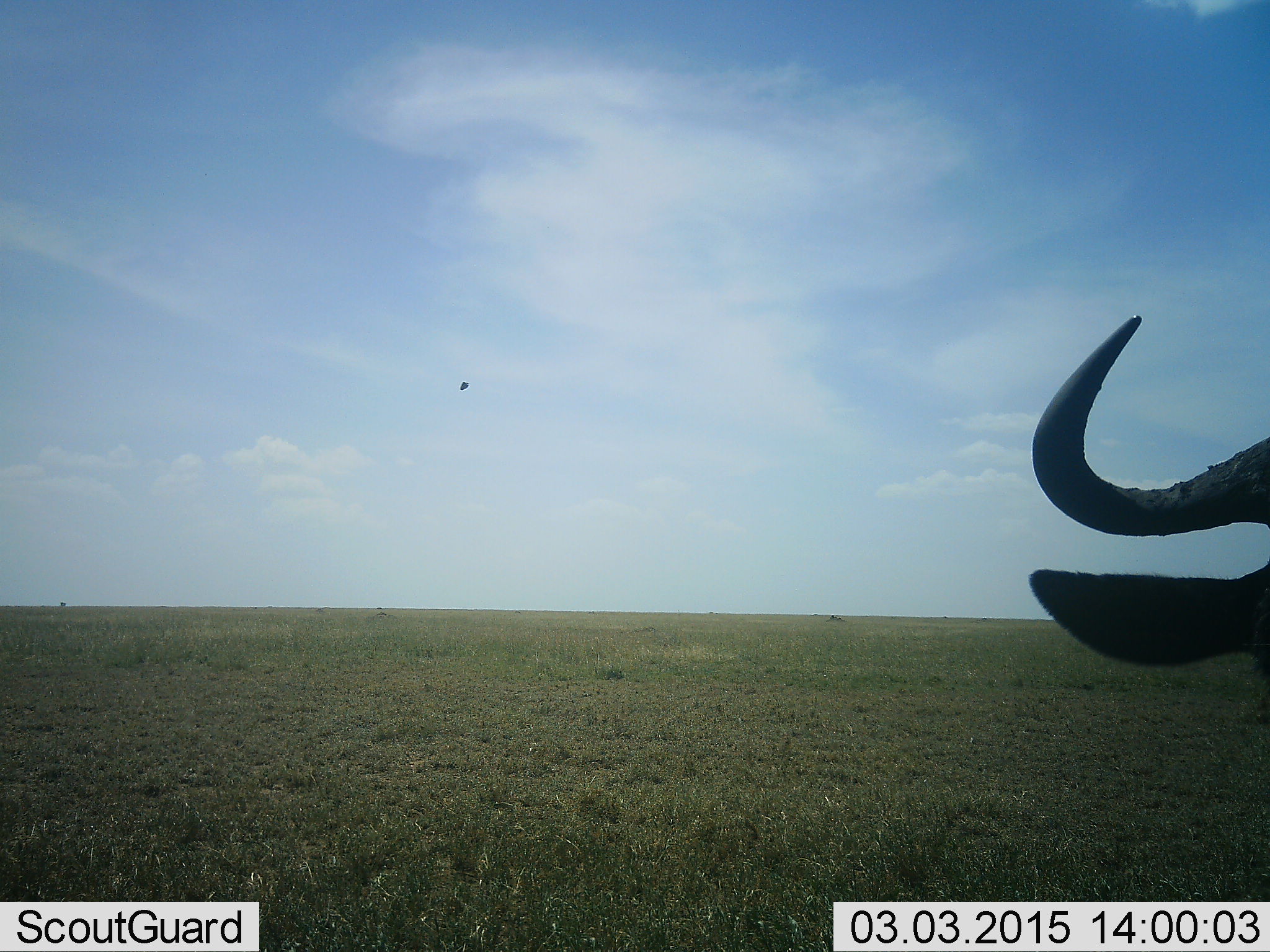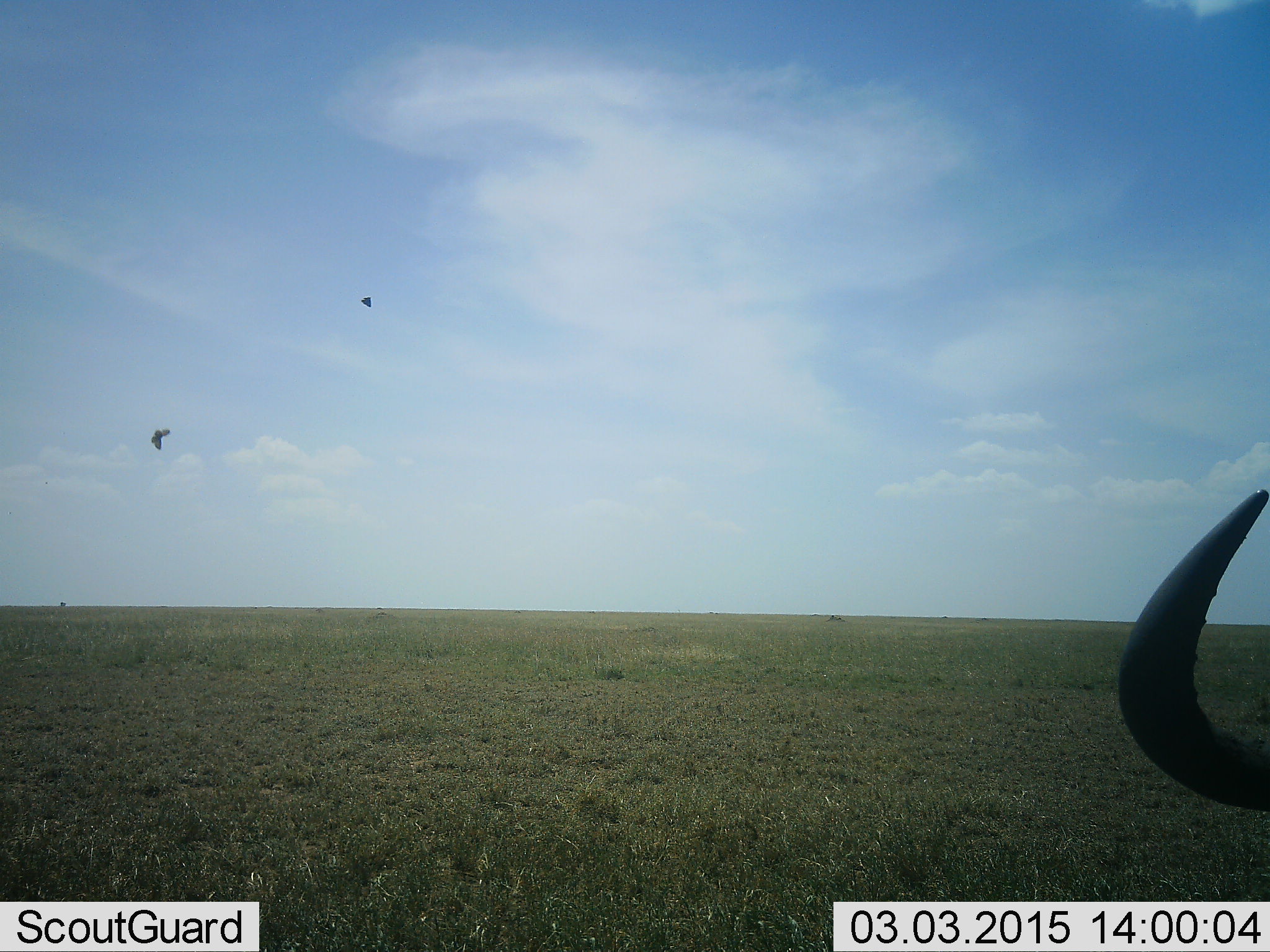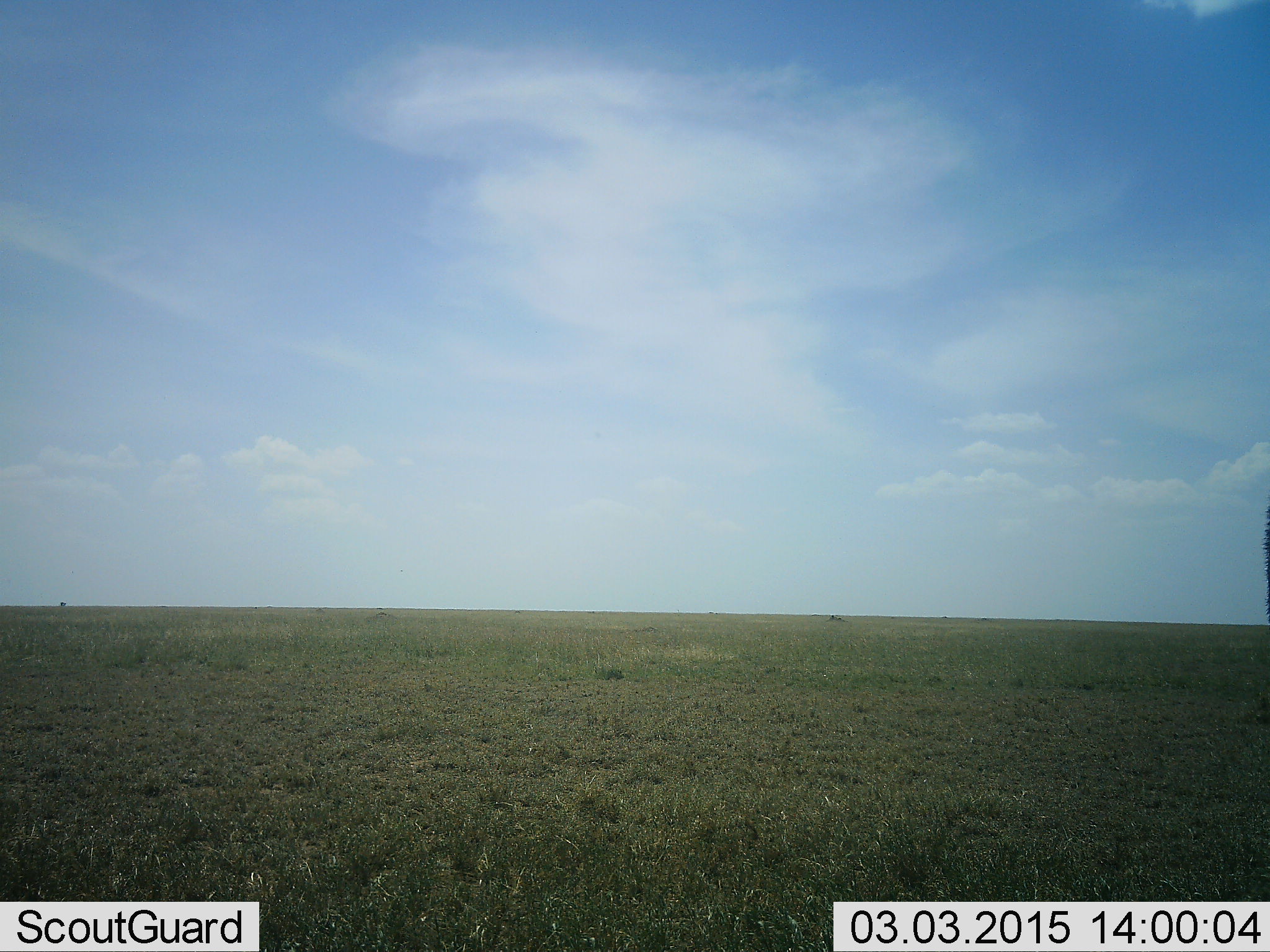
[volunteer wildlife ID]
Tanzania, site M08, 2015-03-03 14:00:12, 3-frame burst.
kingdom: Animalia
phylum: Chordata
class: Aves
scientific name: Aves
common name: bird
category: otherbird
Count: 2.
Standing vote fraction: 0%.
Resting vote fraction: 0%.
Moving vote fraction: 100%.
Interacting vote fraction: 0%.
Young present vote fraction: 0%.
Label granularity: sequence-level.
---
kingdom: Animalia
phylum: Chordata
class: Mammalia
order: Artiodactyla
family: Bovidae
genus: Connochaetes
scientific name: Connochaetes taurinus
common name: blue wildebeest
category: wildebeest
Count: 1.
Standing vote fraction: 68%.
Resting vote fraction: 11%.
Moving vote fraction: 21%.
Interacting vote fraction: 0%.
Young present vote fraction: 0%.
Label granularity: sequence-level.